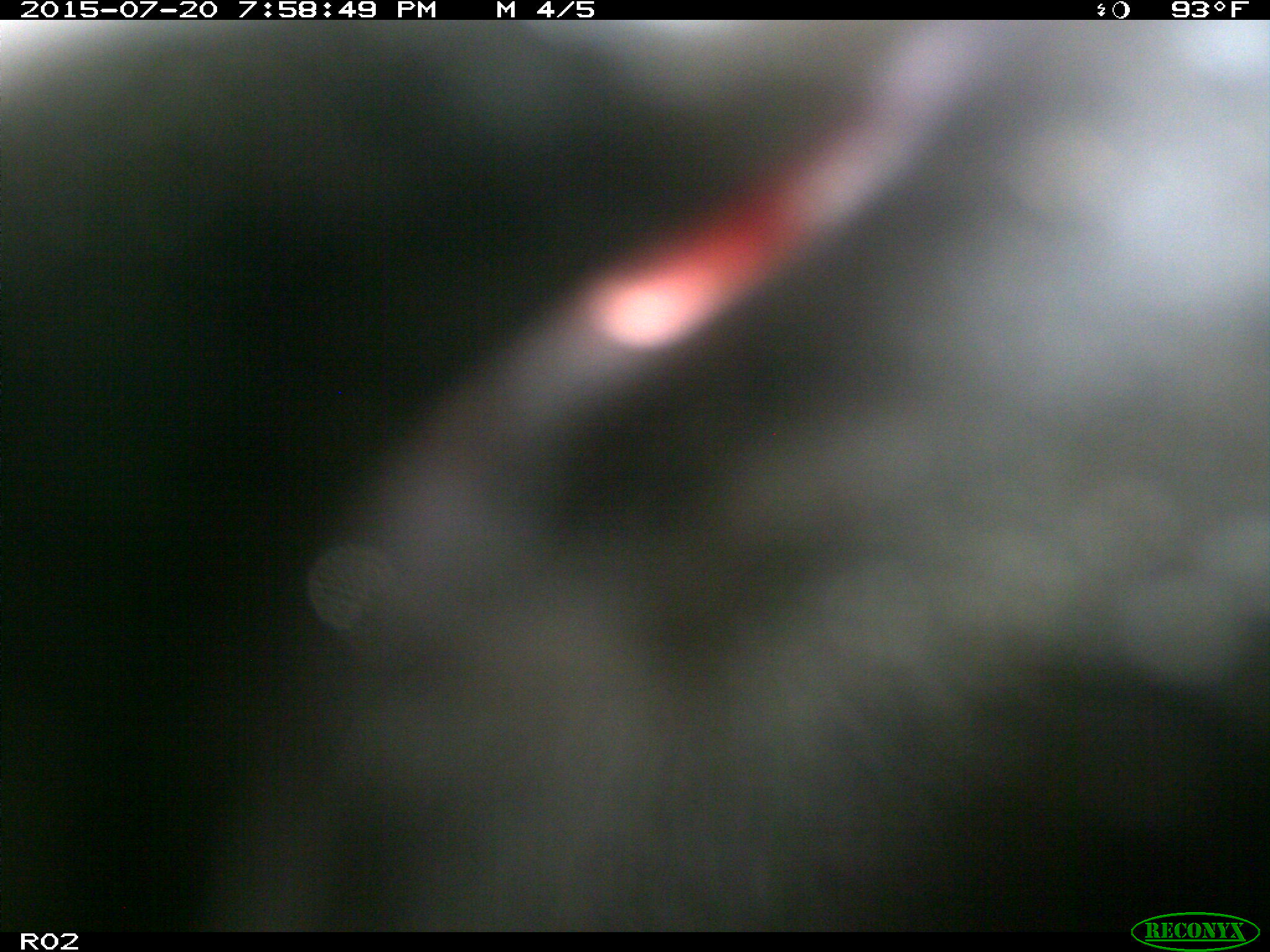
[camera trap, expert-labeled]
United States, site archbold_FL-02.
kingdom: Animalia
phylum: Chordata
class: Mammalia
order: Artiodactyla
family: Bovidae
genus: Bos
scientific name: Bos taurus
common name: domestic cow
Bos taurus (domestic cow).